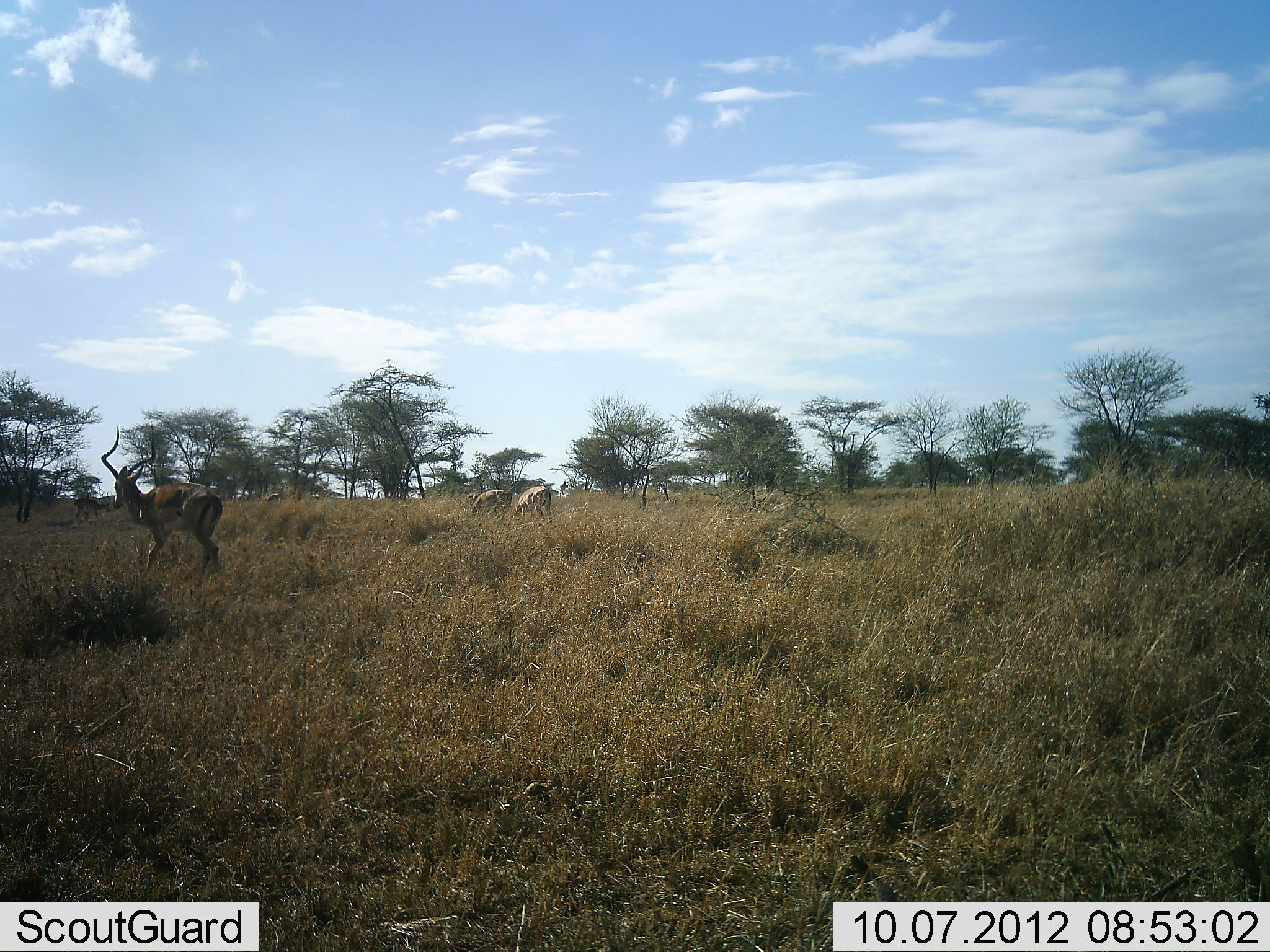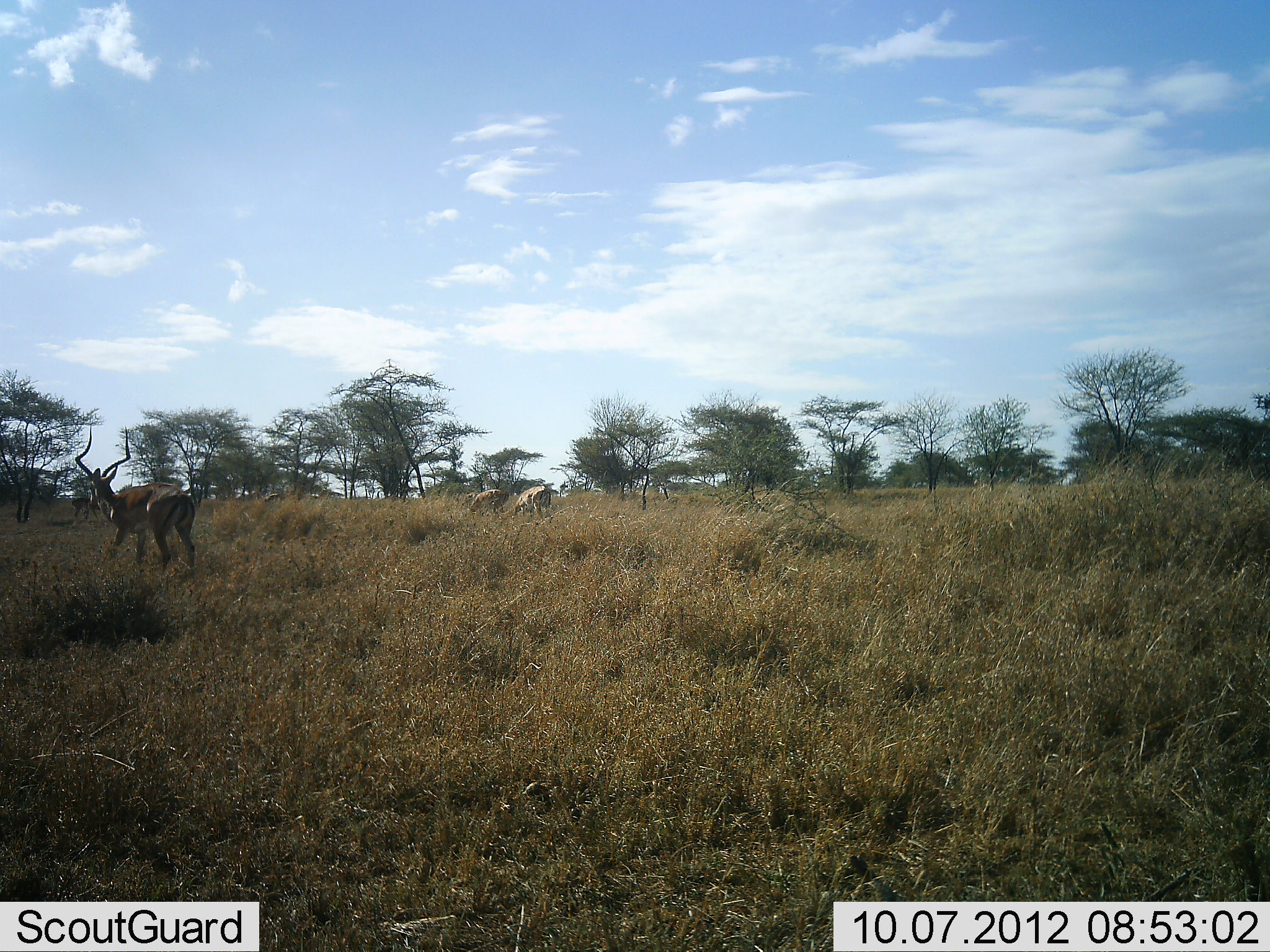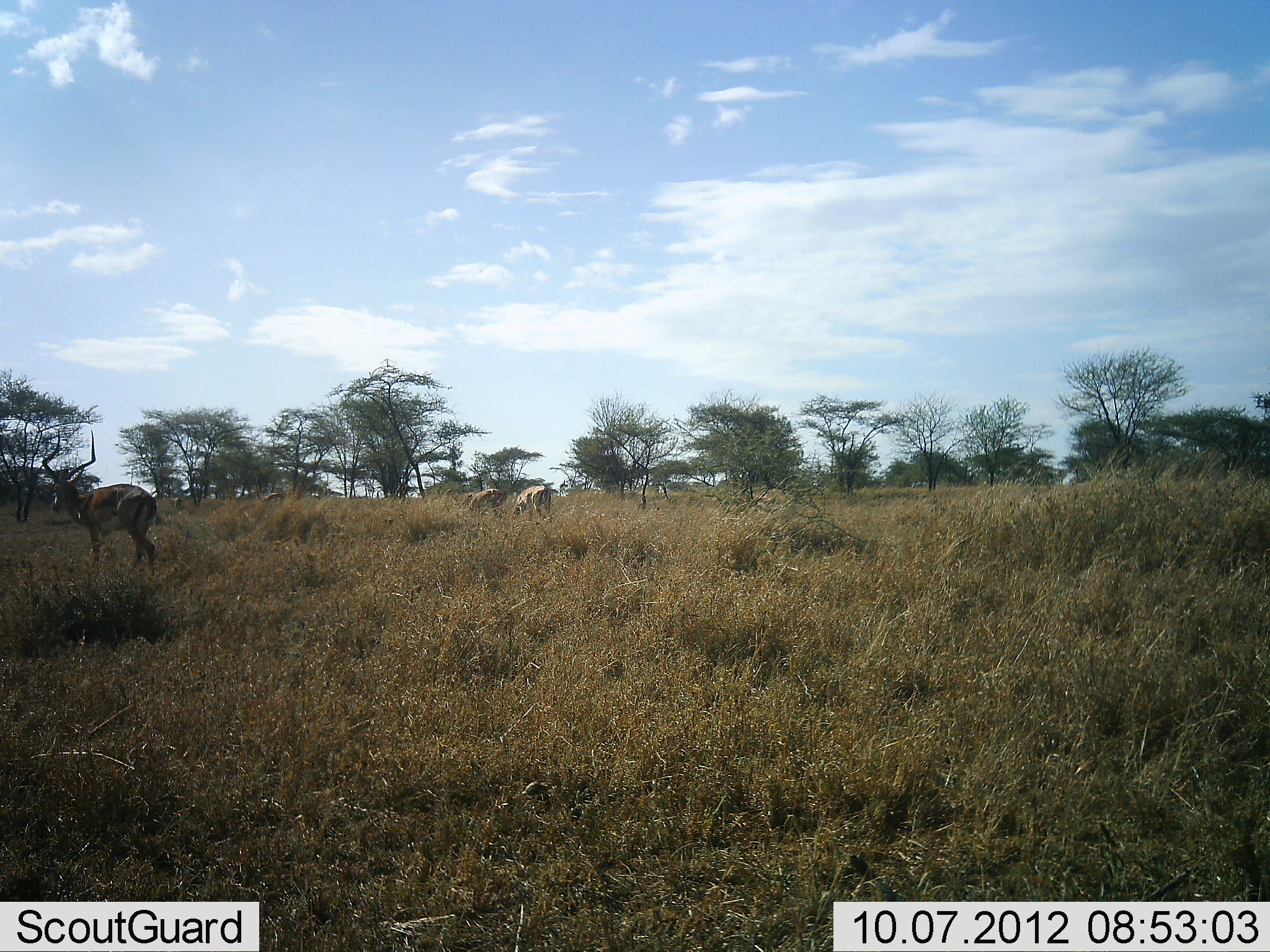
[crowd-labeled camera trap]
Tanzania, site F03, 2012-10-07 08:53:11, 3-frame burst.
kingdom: Animalia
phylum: Chordata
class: Mammalia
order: Artiodactyla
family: Bovidae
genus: Aepyceros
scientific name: Aepyceros melampus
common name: impala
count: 3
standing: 20%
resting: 0%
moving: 80%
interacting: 0%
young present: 0%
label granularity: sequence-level